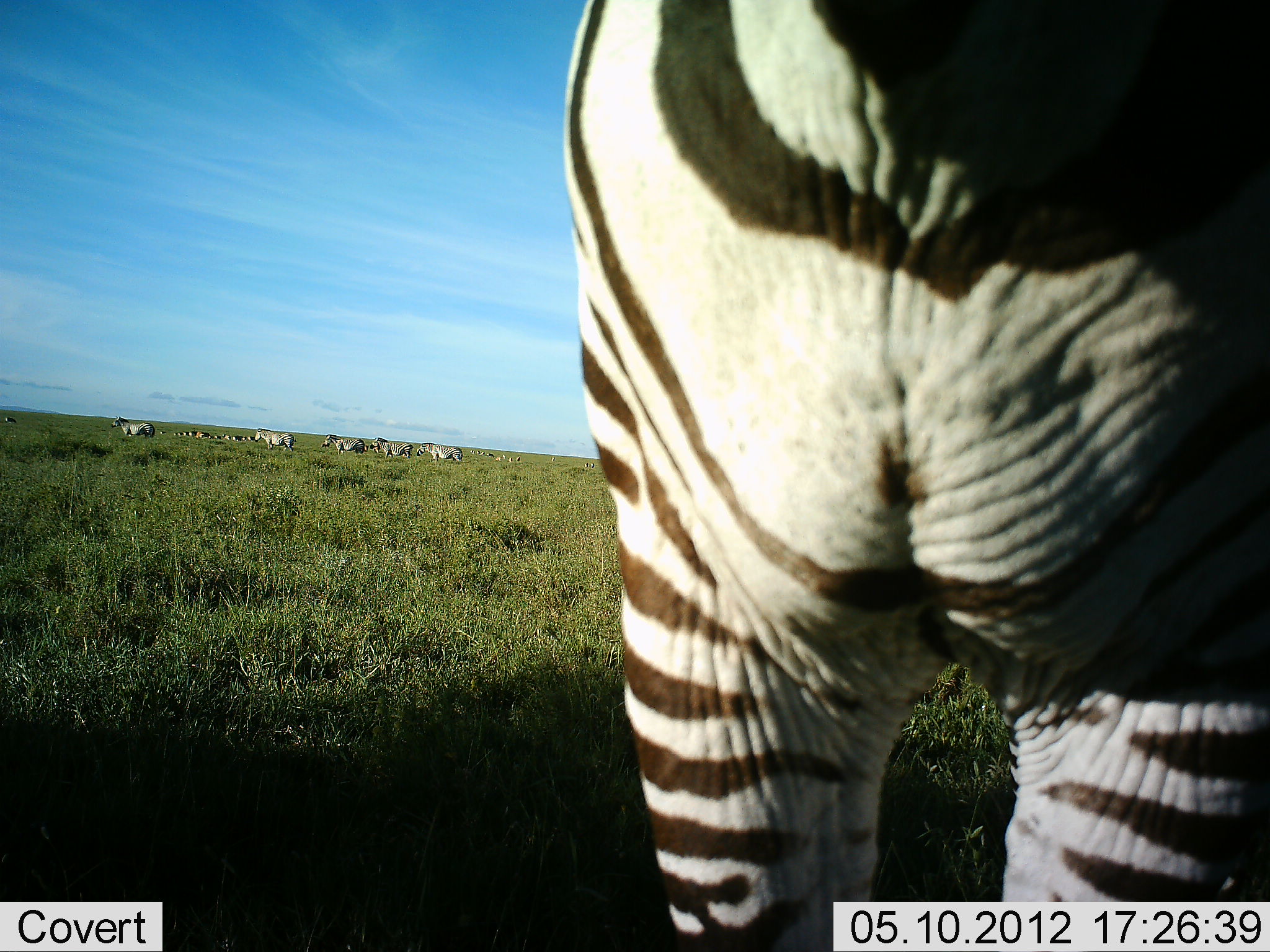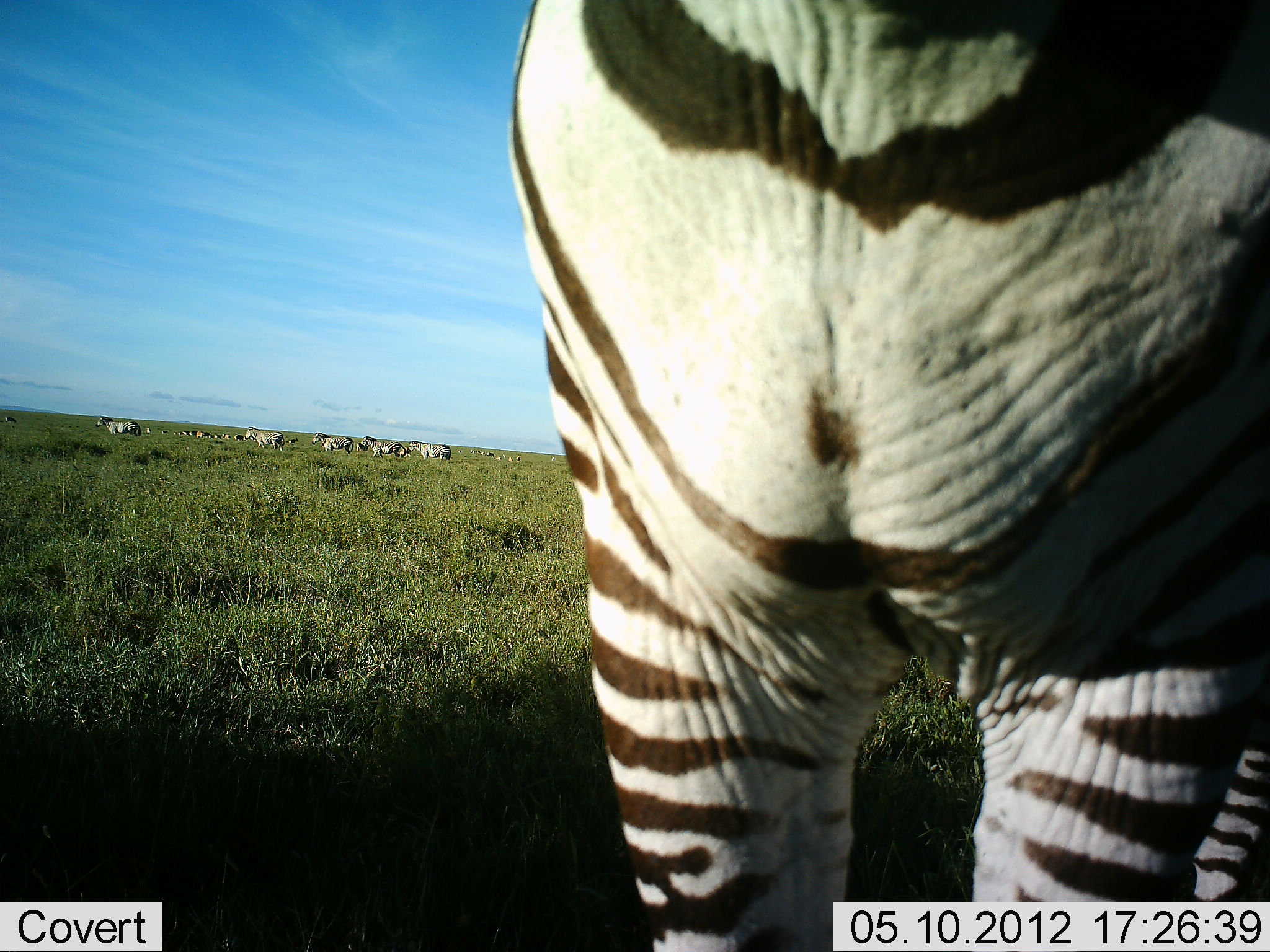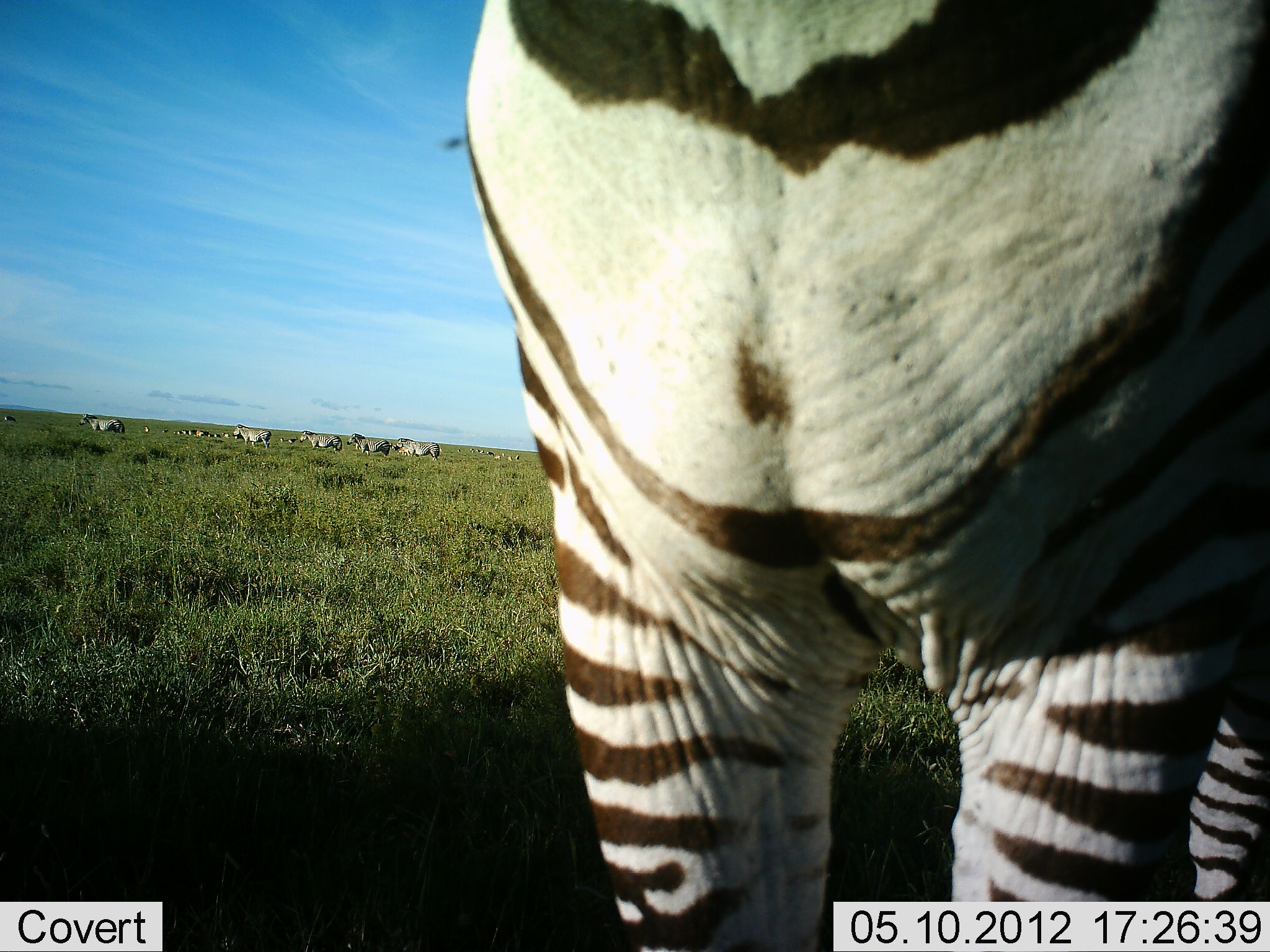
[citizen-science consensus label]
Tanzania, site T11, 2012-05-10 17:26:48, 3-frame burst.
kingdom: Animalia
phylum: Chordata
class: Mammalia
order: Perissodactyla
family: Equidae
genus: Equus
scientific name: Equus quagga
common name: plains zebra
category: zebra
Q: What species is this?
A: Zebra (plains zebra) (Equus quagga).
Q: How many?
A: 11-50.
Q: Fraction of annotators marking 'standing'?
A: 91%.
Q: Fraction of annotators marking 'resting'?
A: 0%.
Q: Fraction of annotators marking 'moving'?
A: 64%.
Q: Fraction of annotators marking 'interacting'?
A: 0%.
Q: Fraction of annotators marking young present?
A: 0%.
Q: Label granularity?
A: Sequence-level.